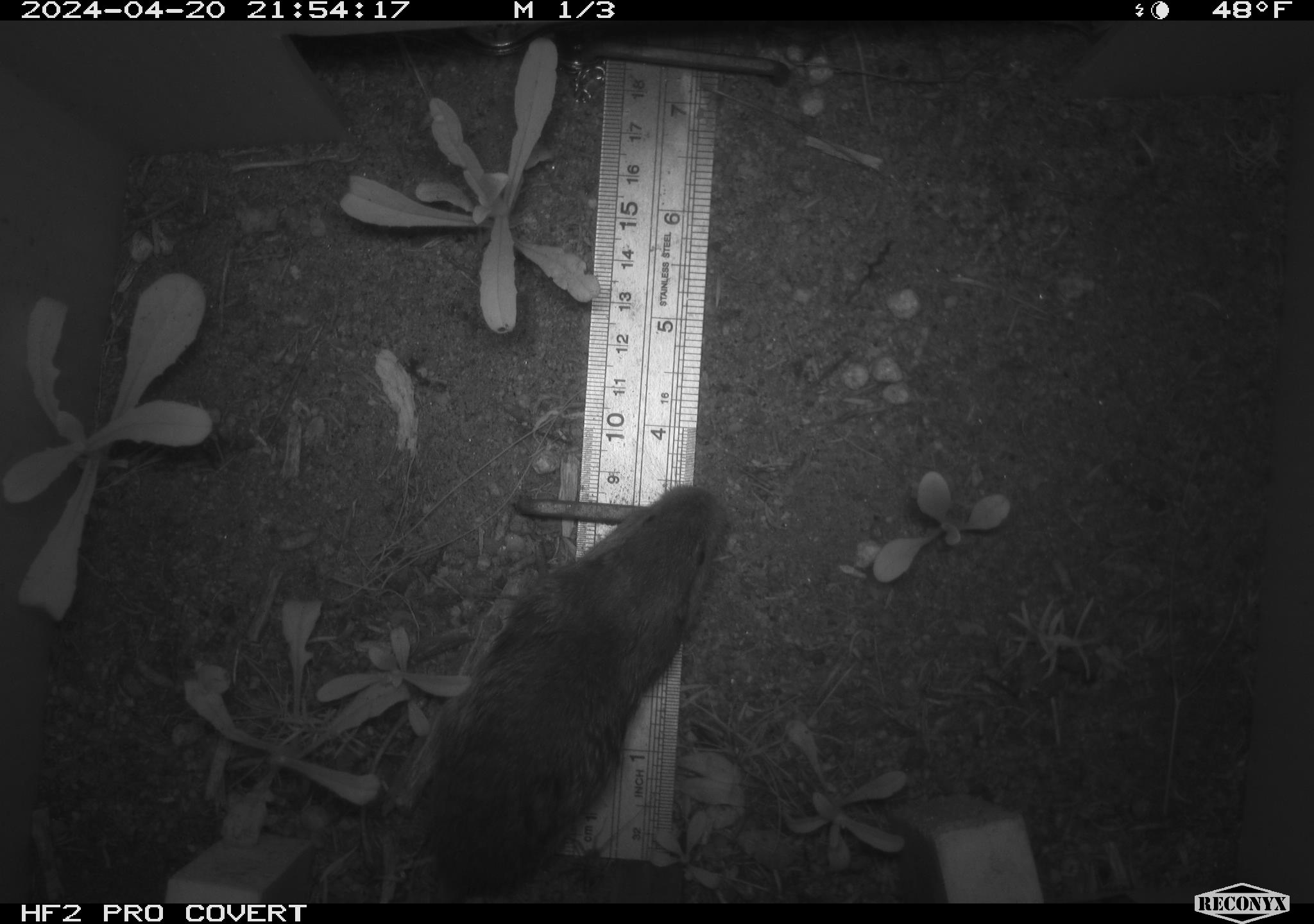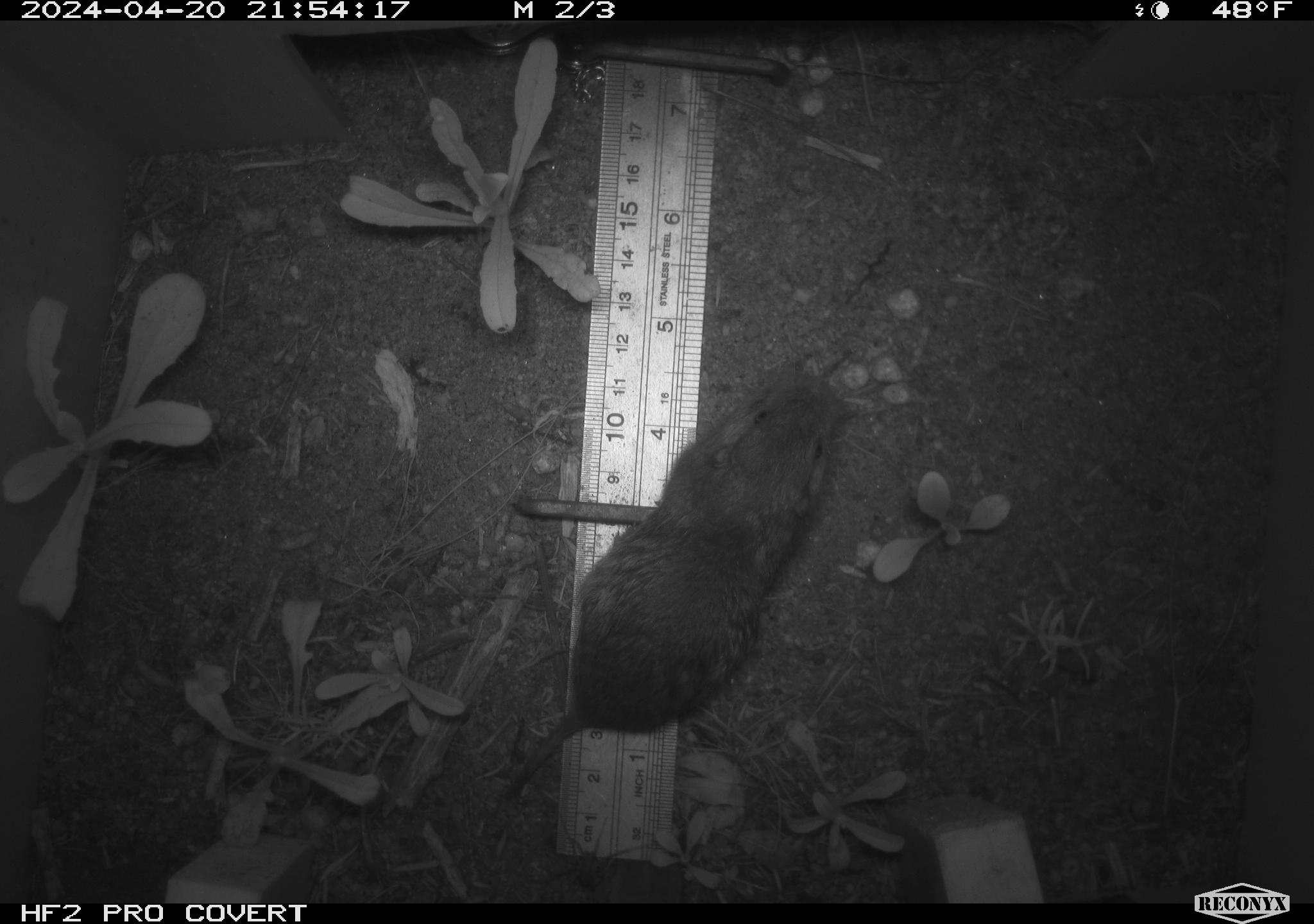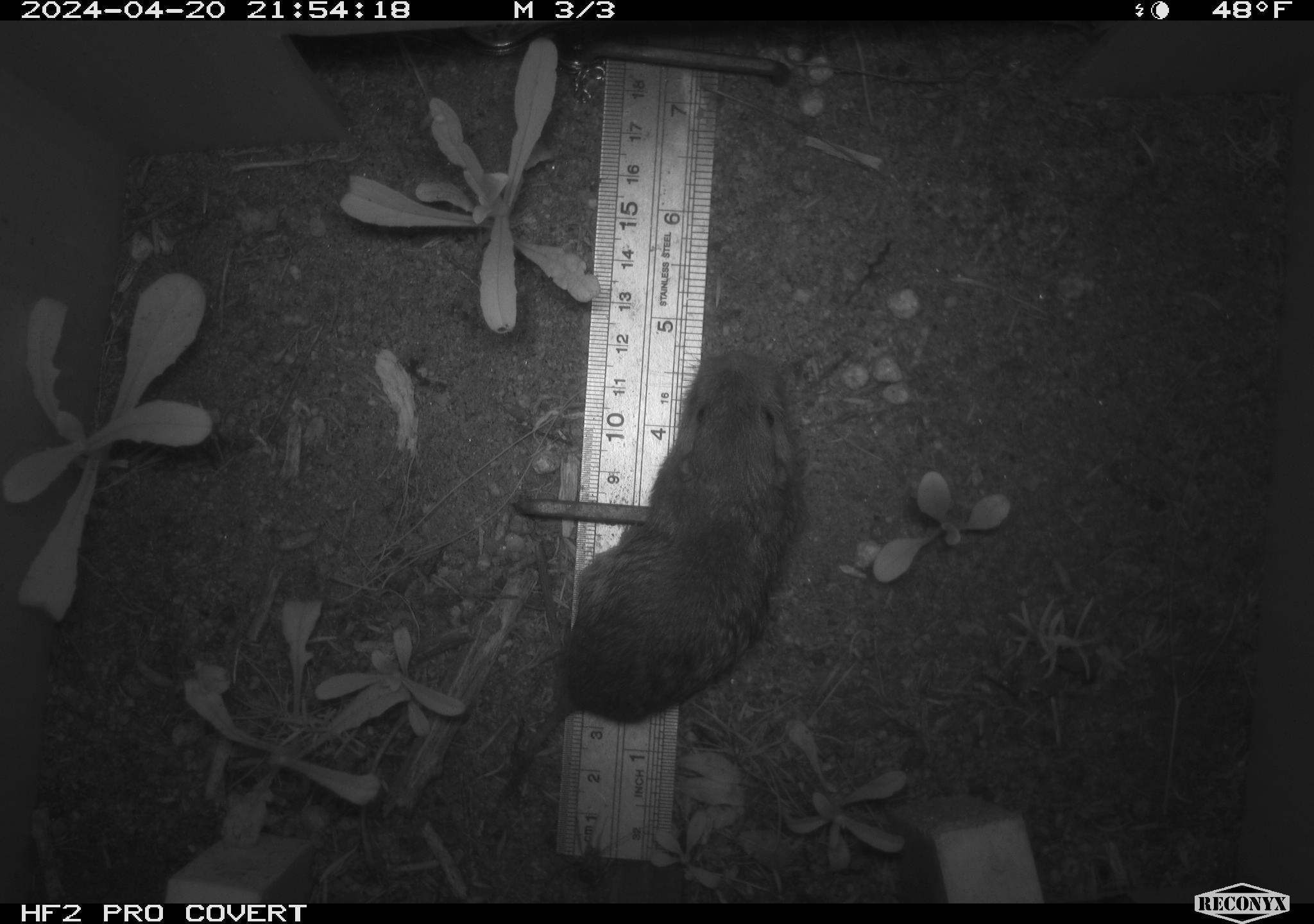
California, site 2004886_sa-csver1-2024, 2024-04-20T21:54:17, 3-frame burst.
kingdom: Animalia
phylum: Chordata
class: Mammalia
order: Rodentia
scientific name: Rodentia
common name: rodent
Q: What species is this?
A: Rodent (Rodentia).